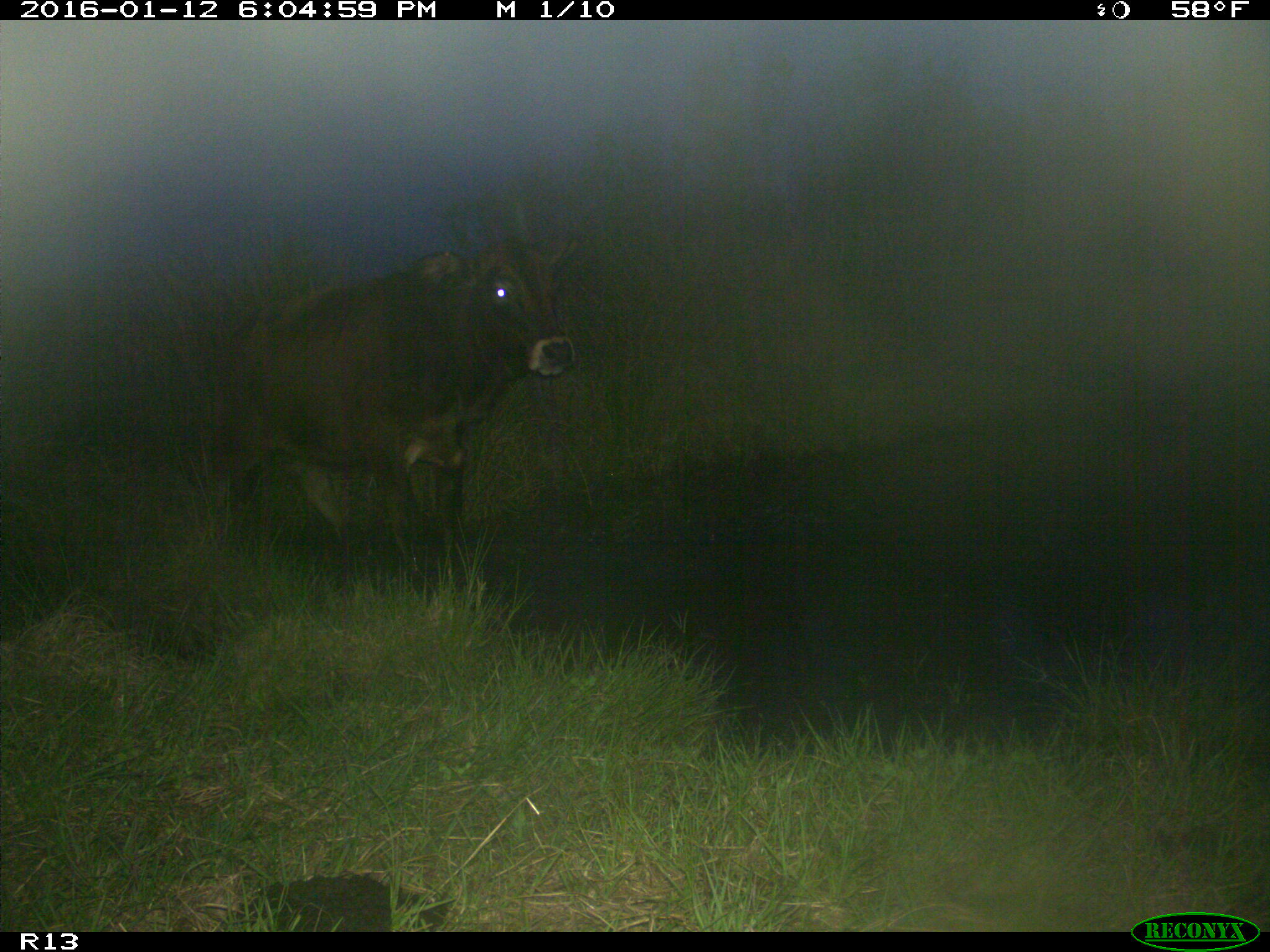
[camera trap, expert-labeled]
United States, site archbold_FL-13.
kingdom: Animalia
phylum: Chordata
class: Mammalia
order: Artiodactyla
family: Bovidae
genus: Bos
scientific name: Bos taurus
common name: domestic cow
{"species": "Bos taurus (domestic cow)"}